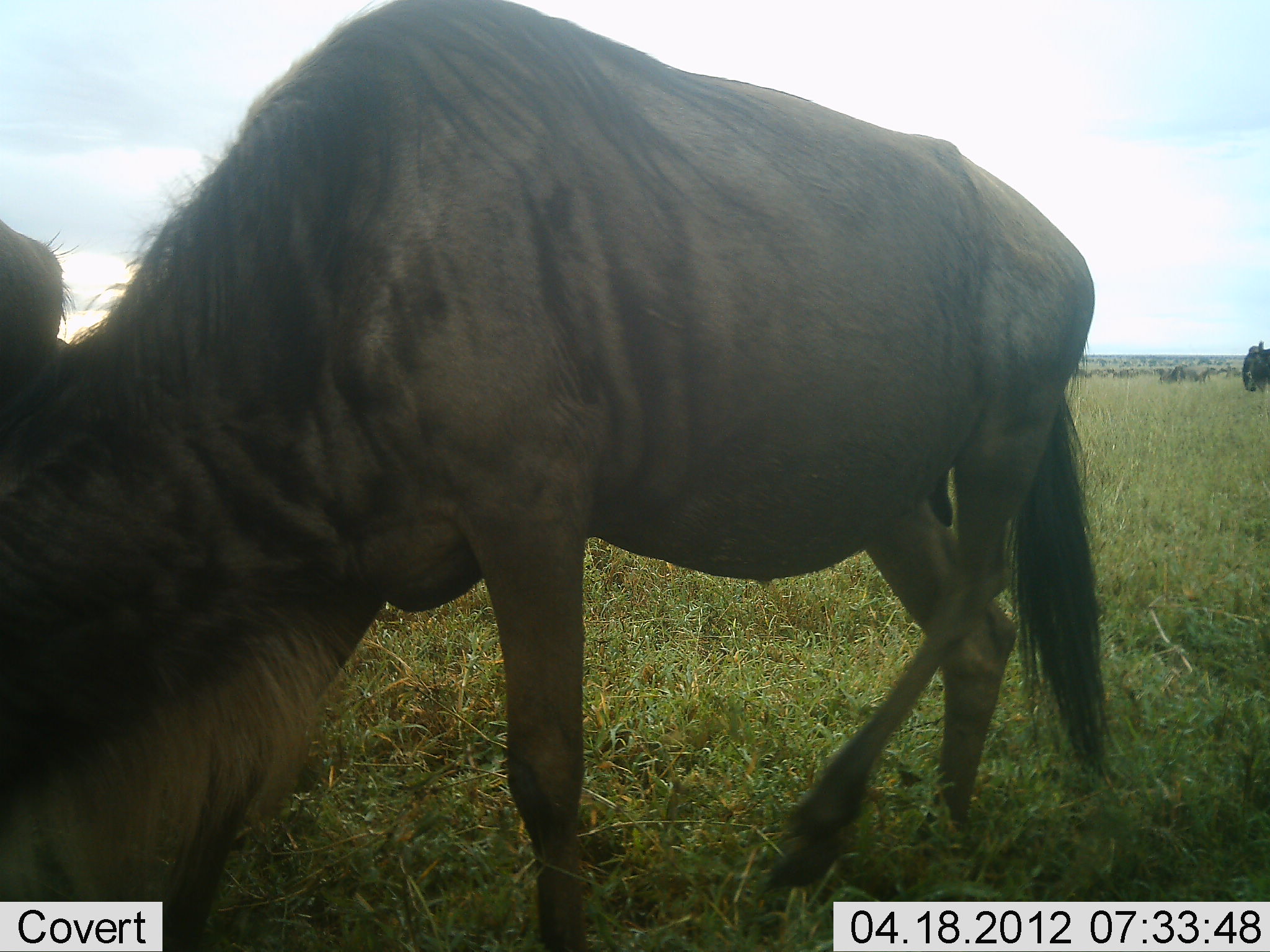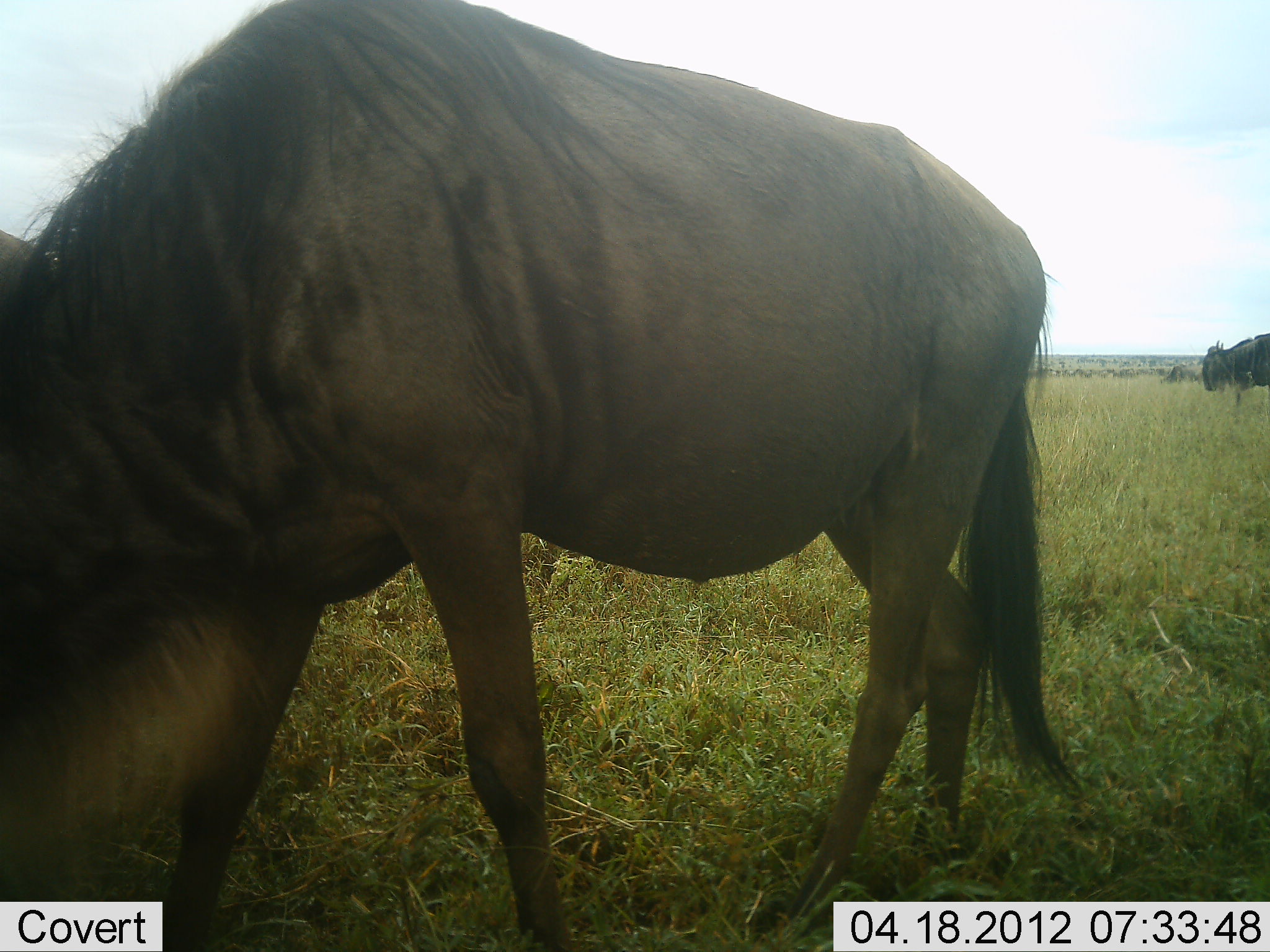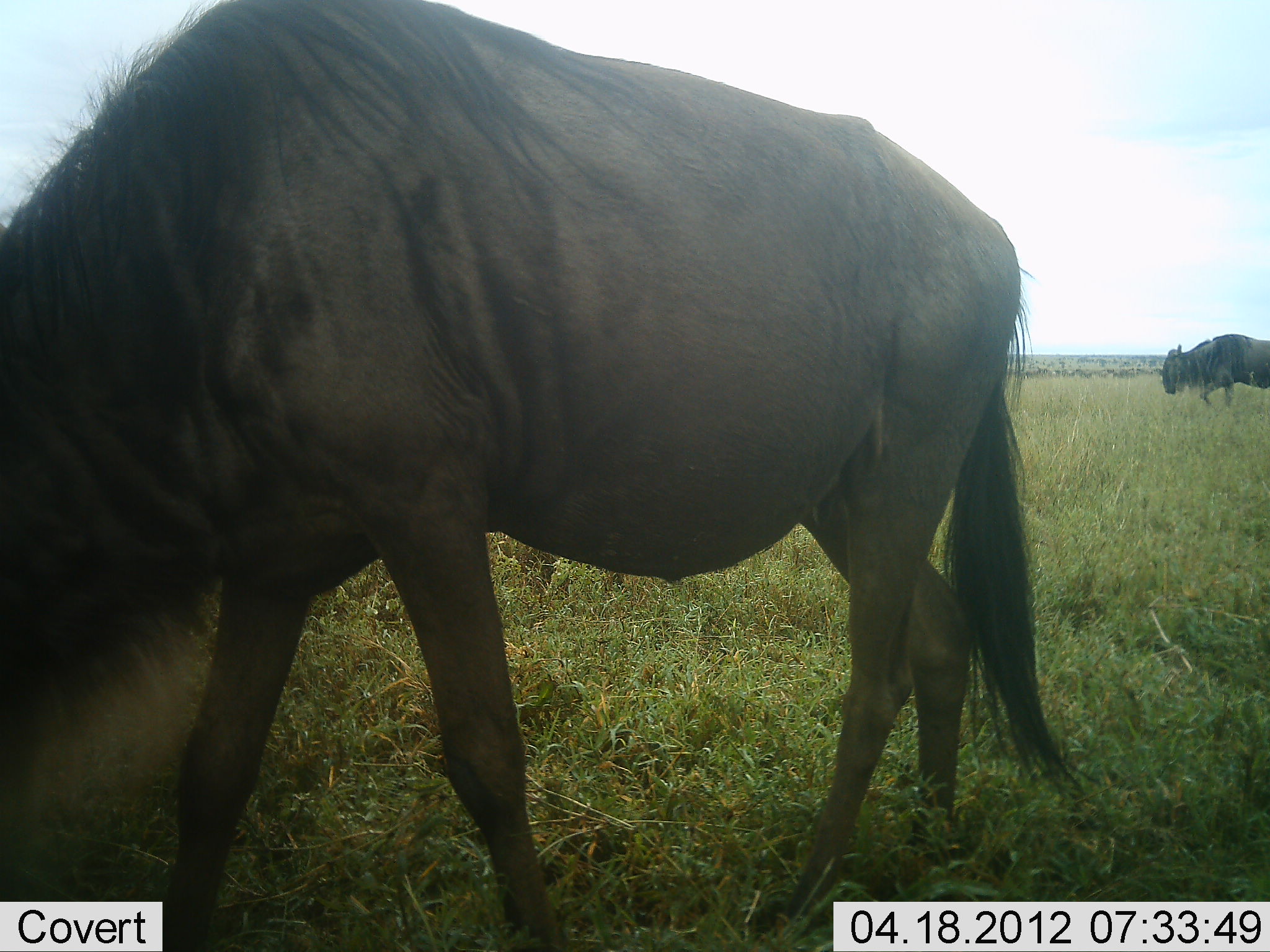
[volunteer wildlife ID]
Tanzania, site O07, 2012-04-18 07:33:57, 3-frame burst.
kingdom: Animalia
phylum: Chordata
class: Mammalia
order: Artiodactyla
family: Bovidae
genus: Connochaetes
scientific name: Connochaetes taurinus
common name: blue wildebeest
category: wildebeest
Wildebeest (blue wildebeest) (Connochaetes taurinus), count 2. Behavior (volunteer vote fractions): standing 22%, resting 0%, moving 50%, interacting 0%. Young present (vote fraction): 0%. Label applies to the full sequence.